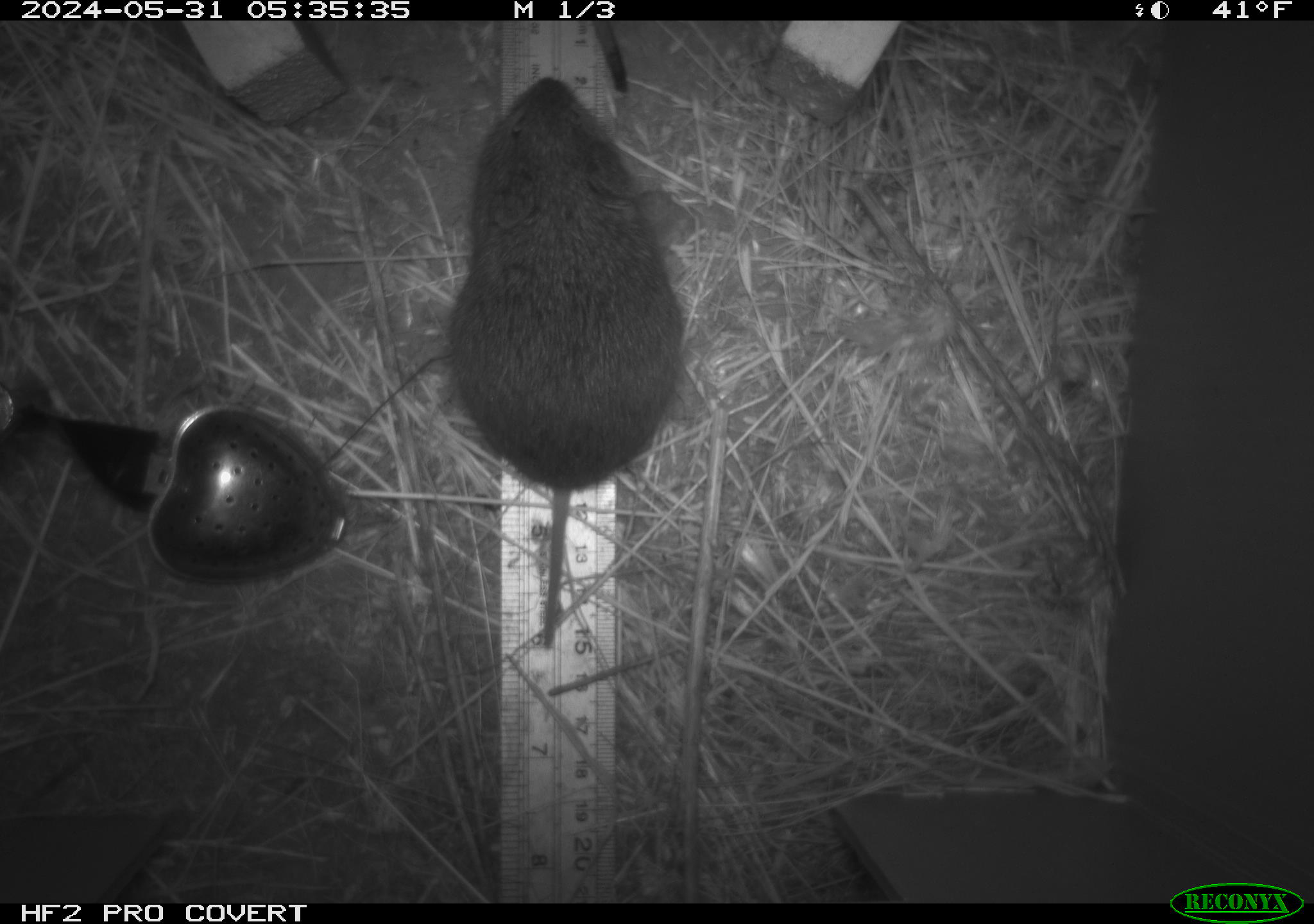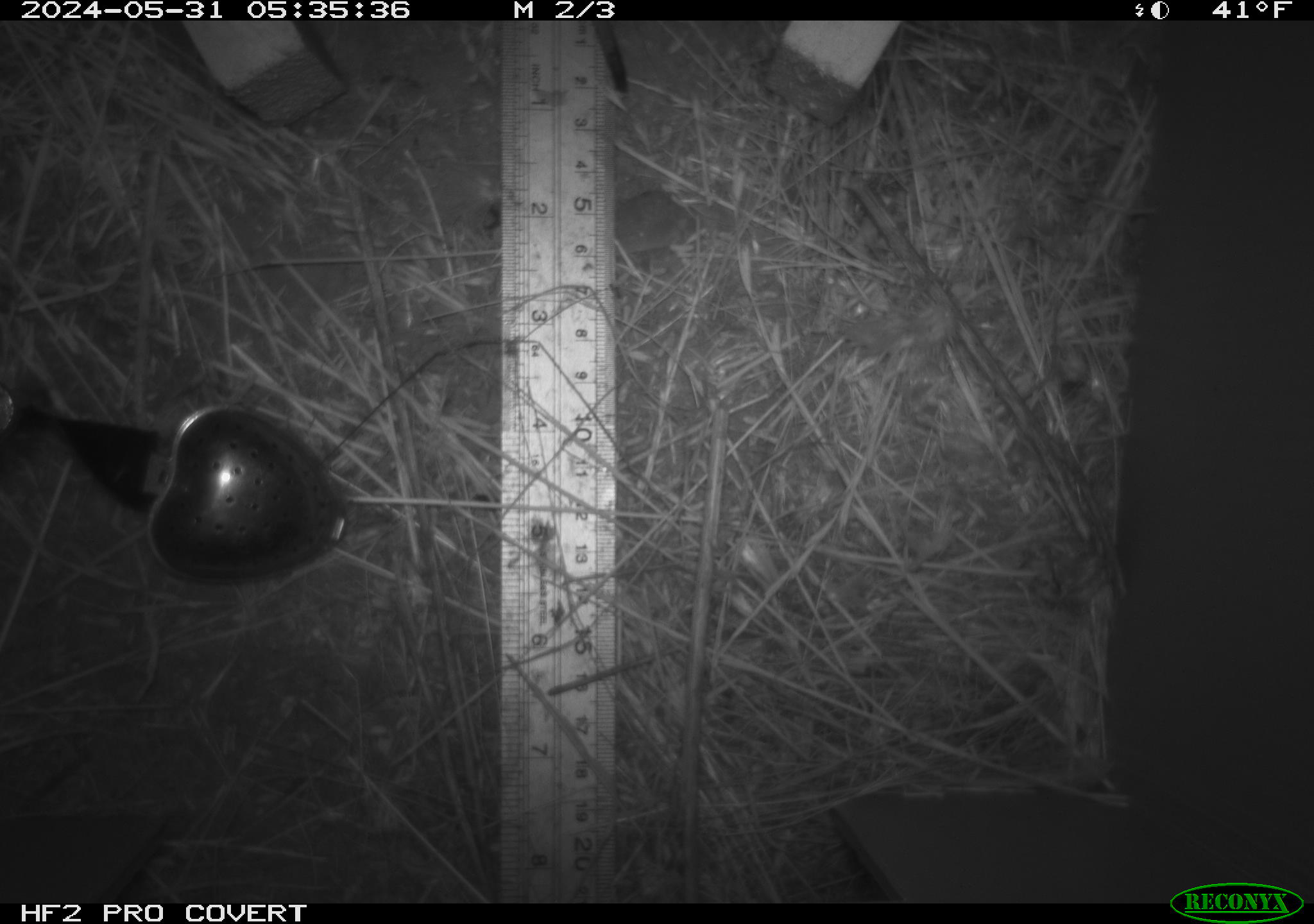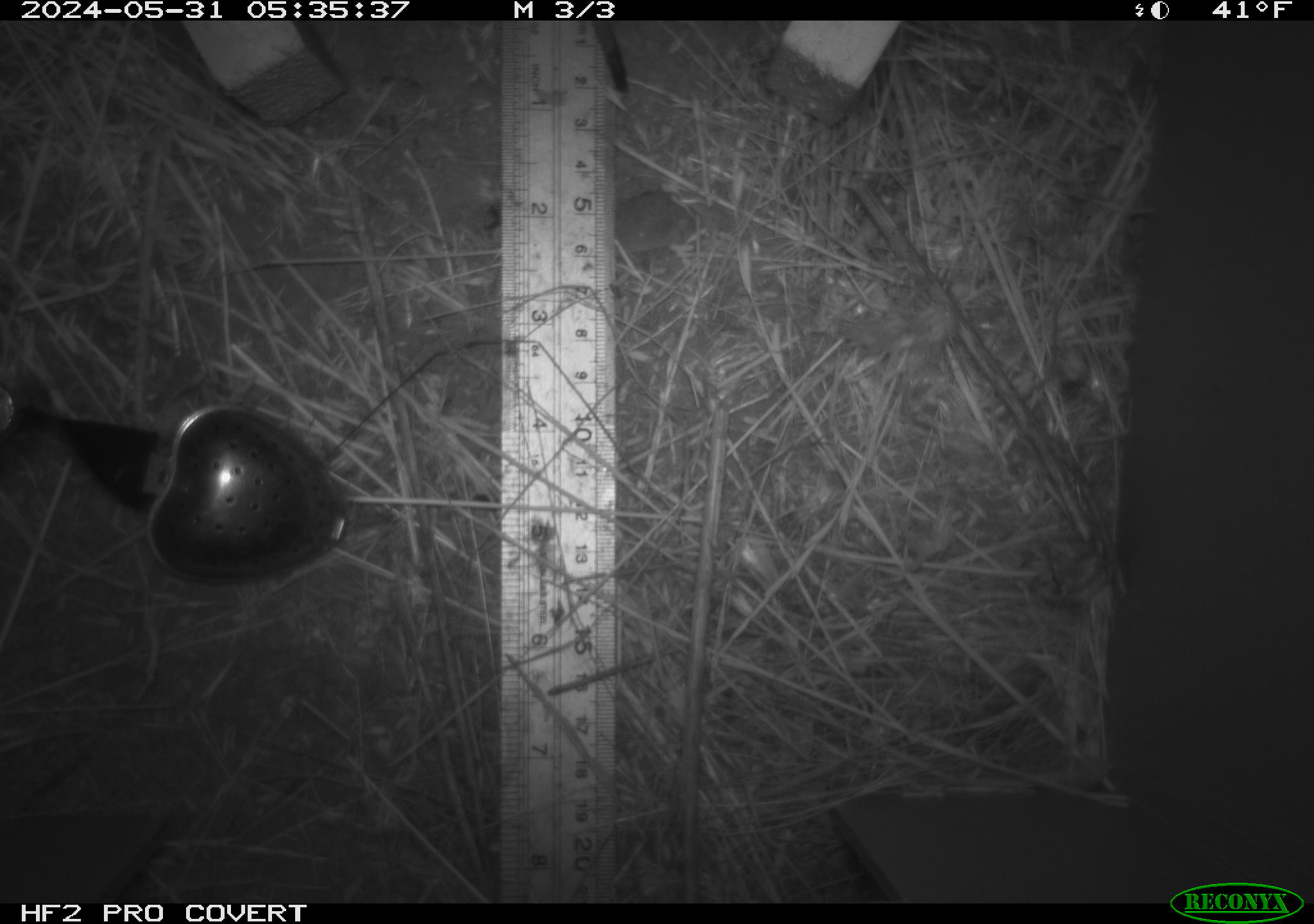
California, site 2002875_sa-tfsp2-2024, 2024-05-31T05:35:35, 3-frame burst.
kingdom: Animalia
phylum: Chordata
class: Mammalia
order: Rodentia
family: Cricetidae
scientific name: Arvicolinae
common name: voles, lemmings, and muskrats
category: arvicolinae subfamily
Arvicolinae subfamily (voles, lemmings, and muskrats) (Arvicolinae).